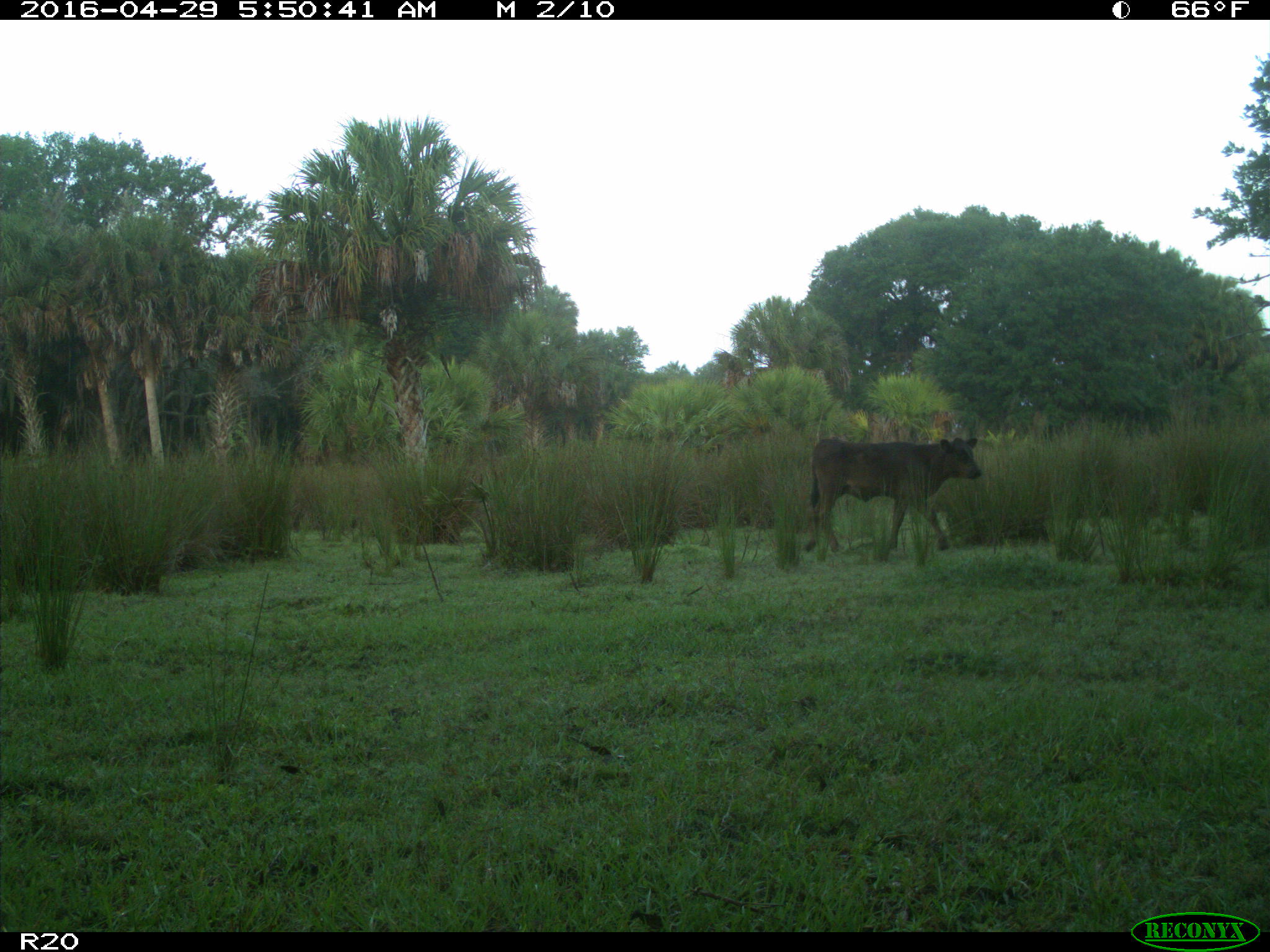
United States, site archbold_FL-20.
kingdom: Animalia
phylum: Chordata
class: Mammalia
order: Artiodactyla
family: Bovidae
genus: Bos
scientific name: Bos taurus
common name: domestic cow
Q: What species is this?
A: Bos taurus (domestic cow).